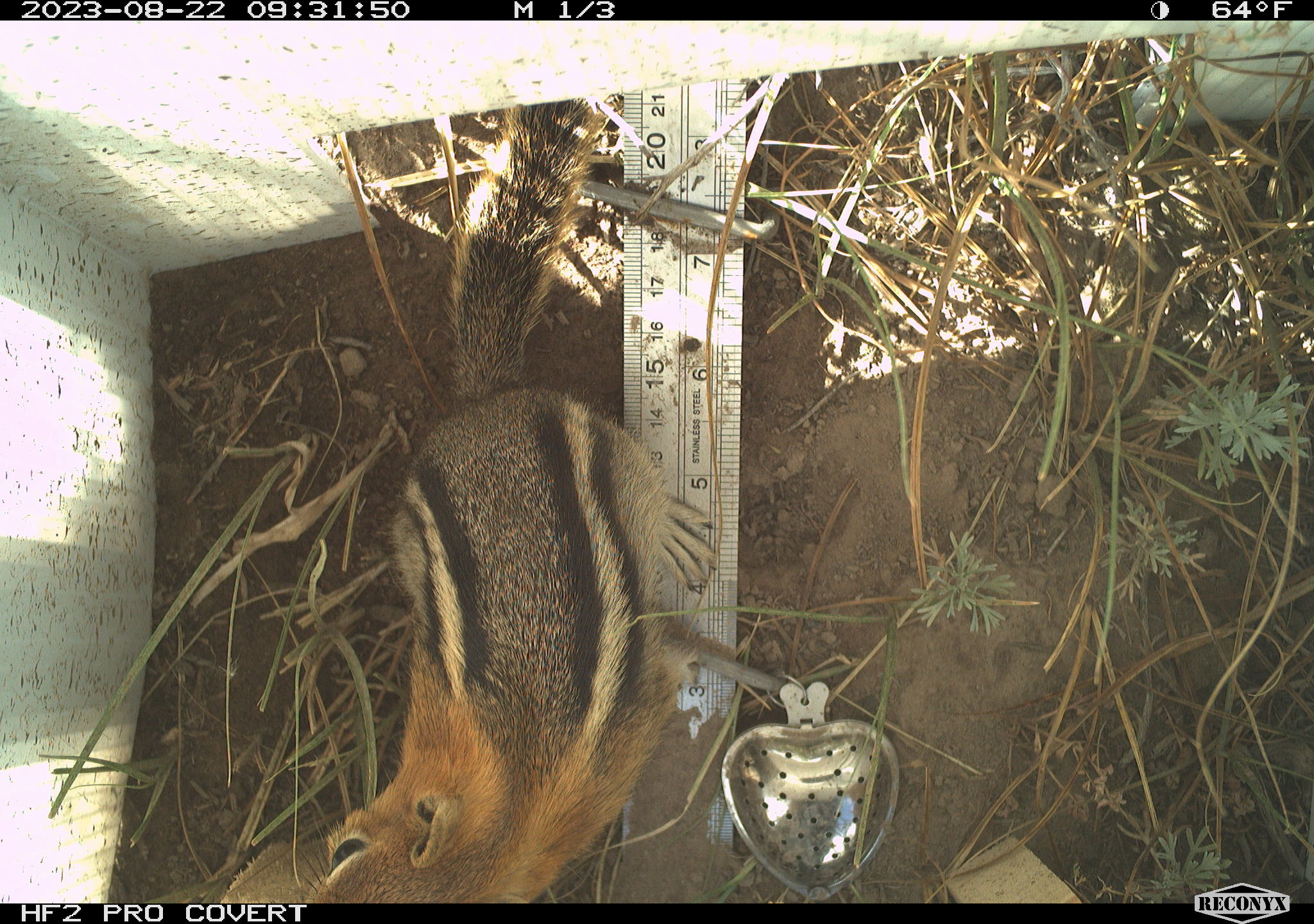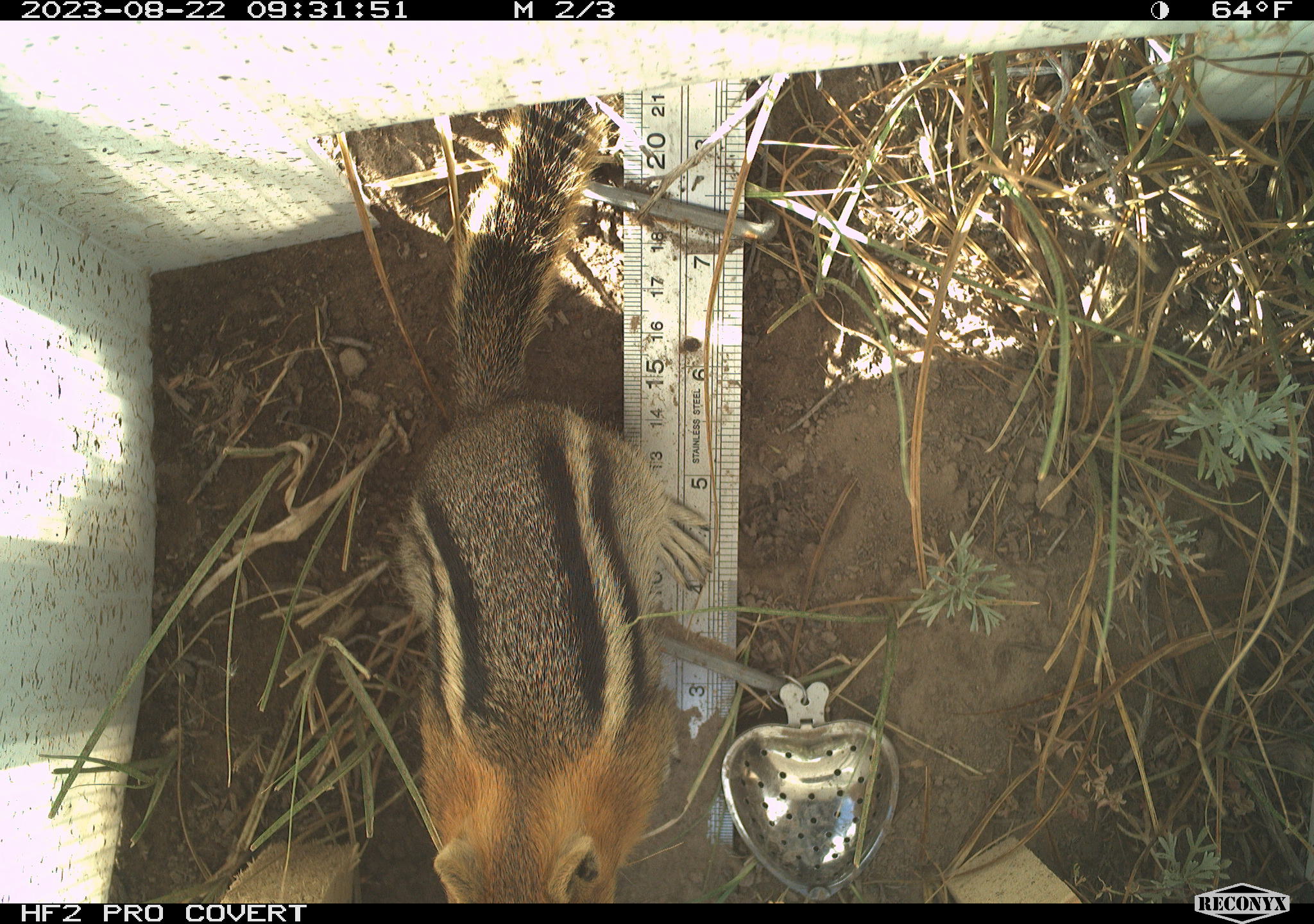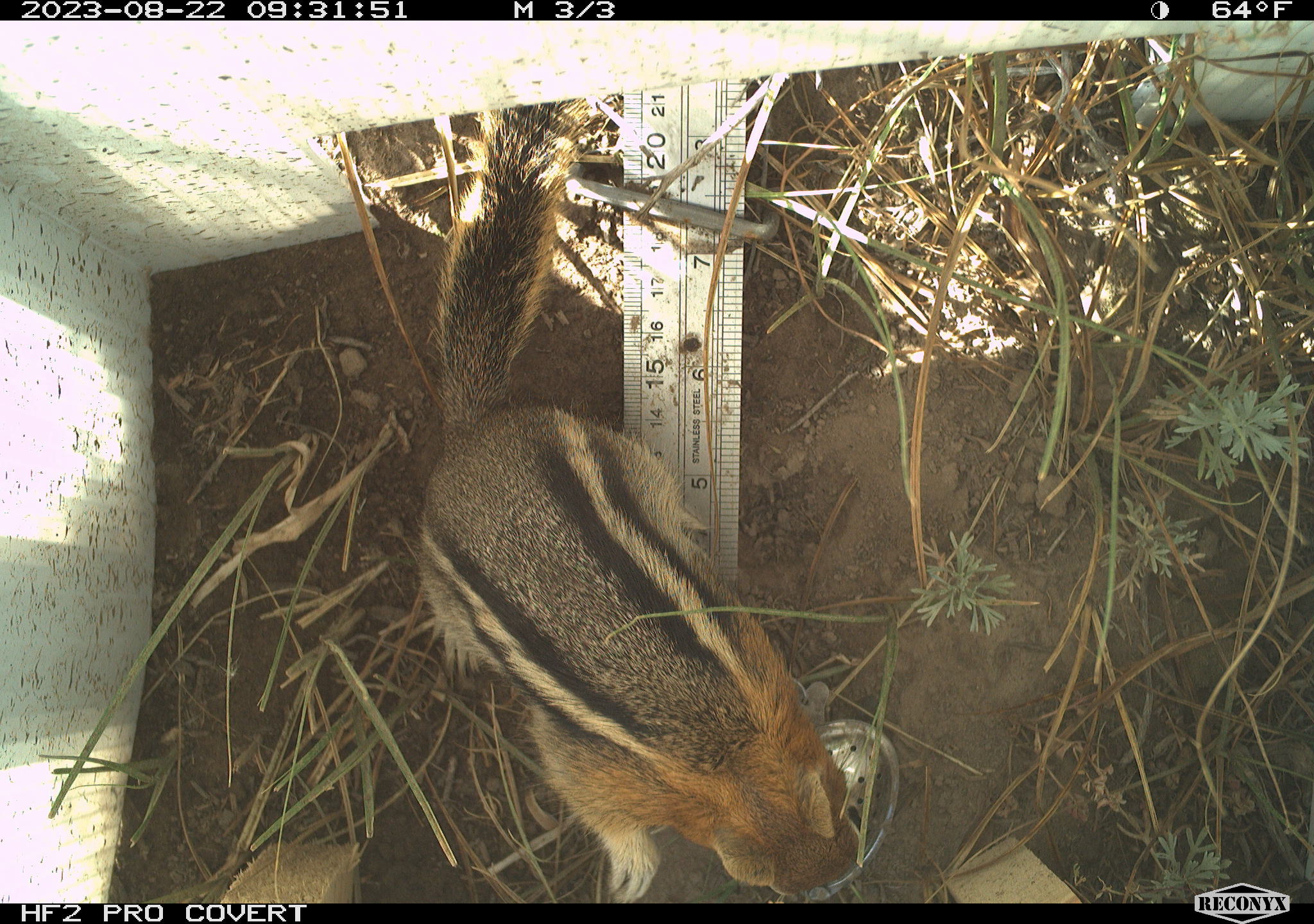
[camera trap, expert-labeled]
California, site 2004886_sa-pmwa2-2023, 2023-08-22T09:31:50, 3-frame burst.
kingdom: Animalia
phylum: Chordata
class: Mammalia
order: Rodentia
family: Sciuridae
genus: Callospermophilus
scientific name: Callospermophilus lateralis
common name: golden mantled ground squirrel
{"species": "golden mantled ground squirrel (Callospermophilus lateralis)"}